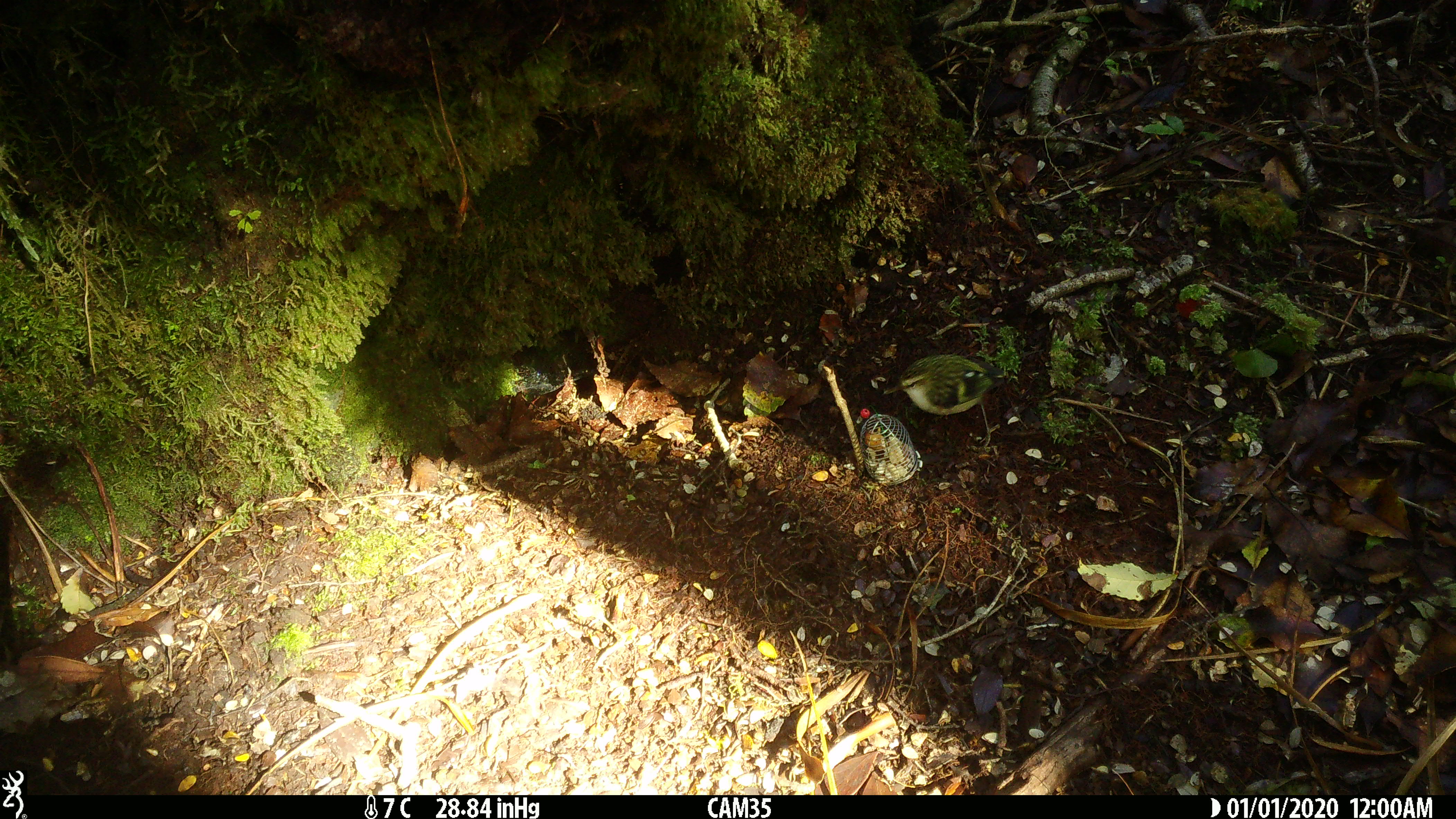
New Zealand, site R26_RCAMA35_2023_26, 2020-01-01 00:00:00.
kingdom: Animalia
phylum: Chordata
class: Aves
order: Passeriformes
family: Acanthisittidae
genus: Acanthisitta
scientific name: Acanthisitta chloris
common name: rifleman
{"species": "rifleman (Acanthisitta chloris)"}